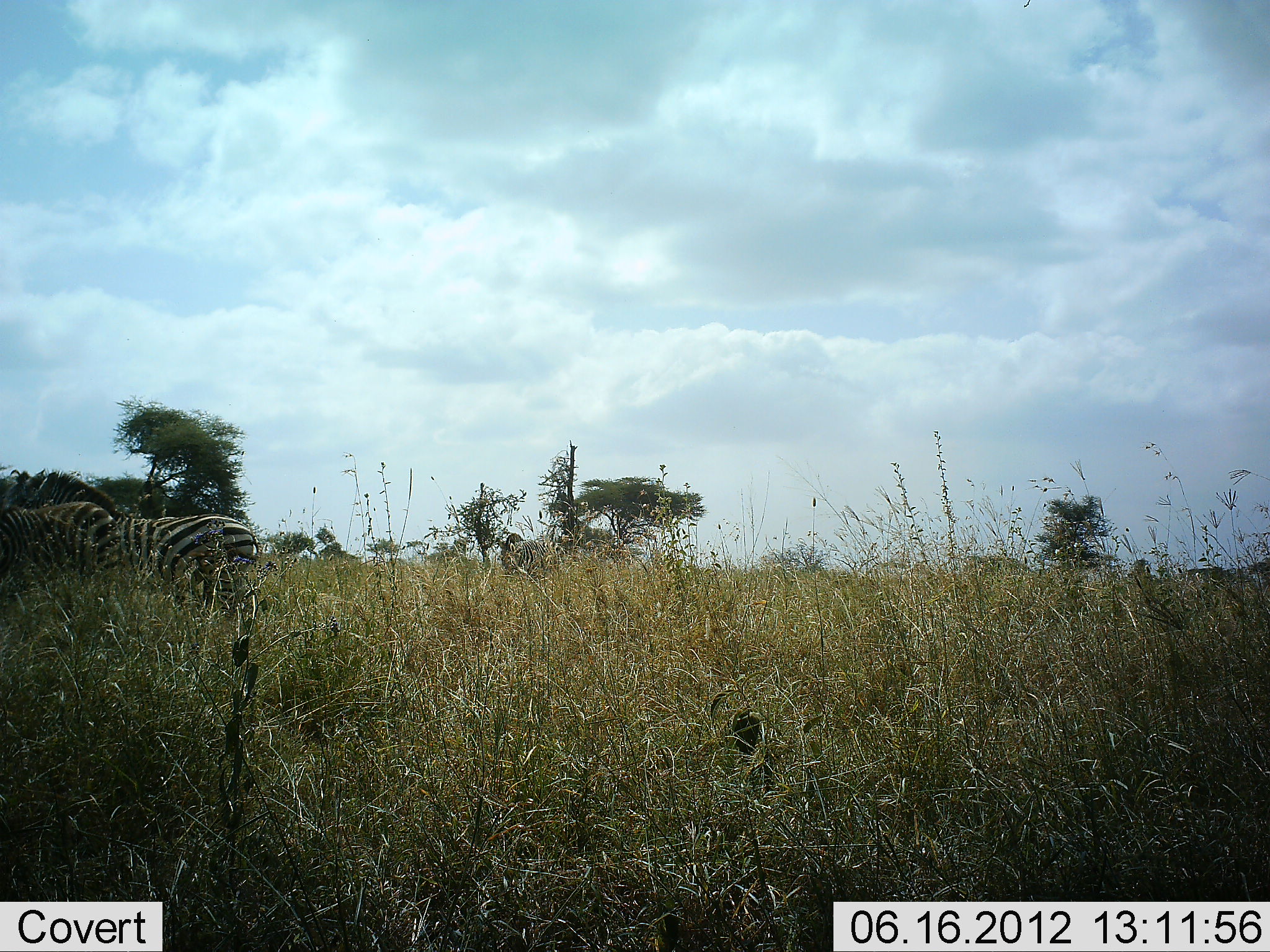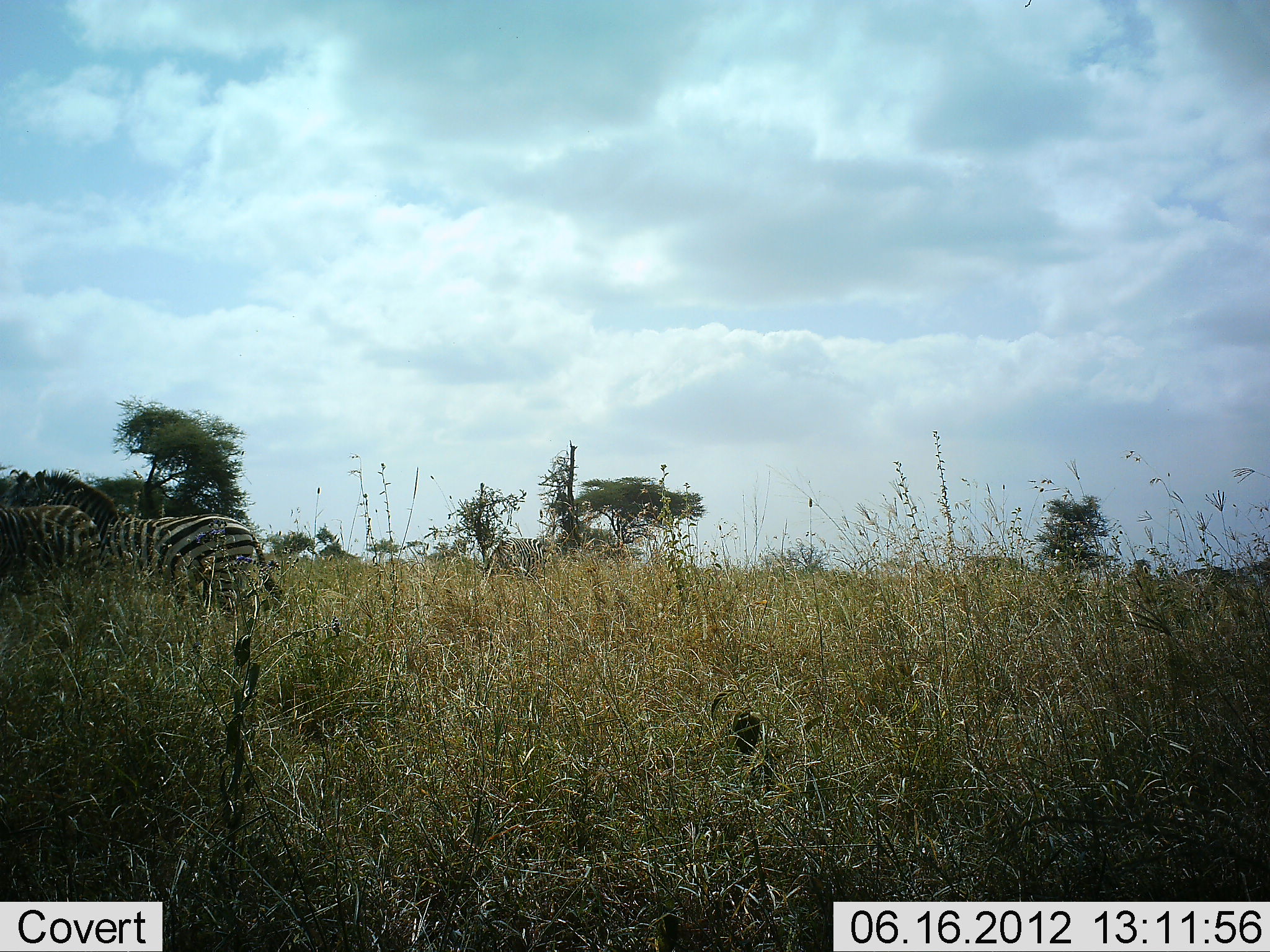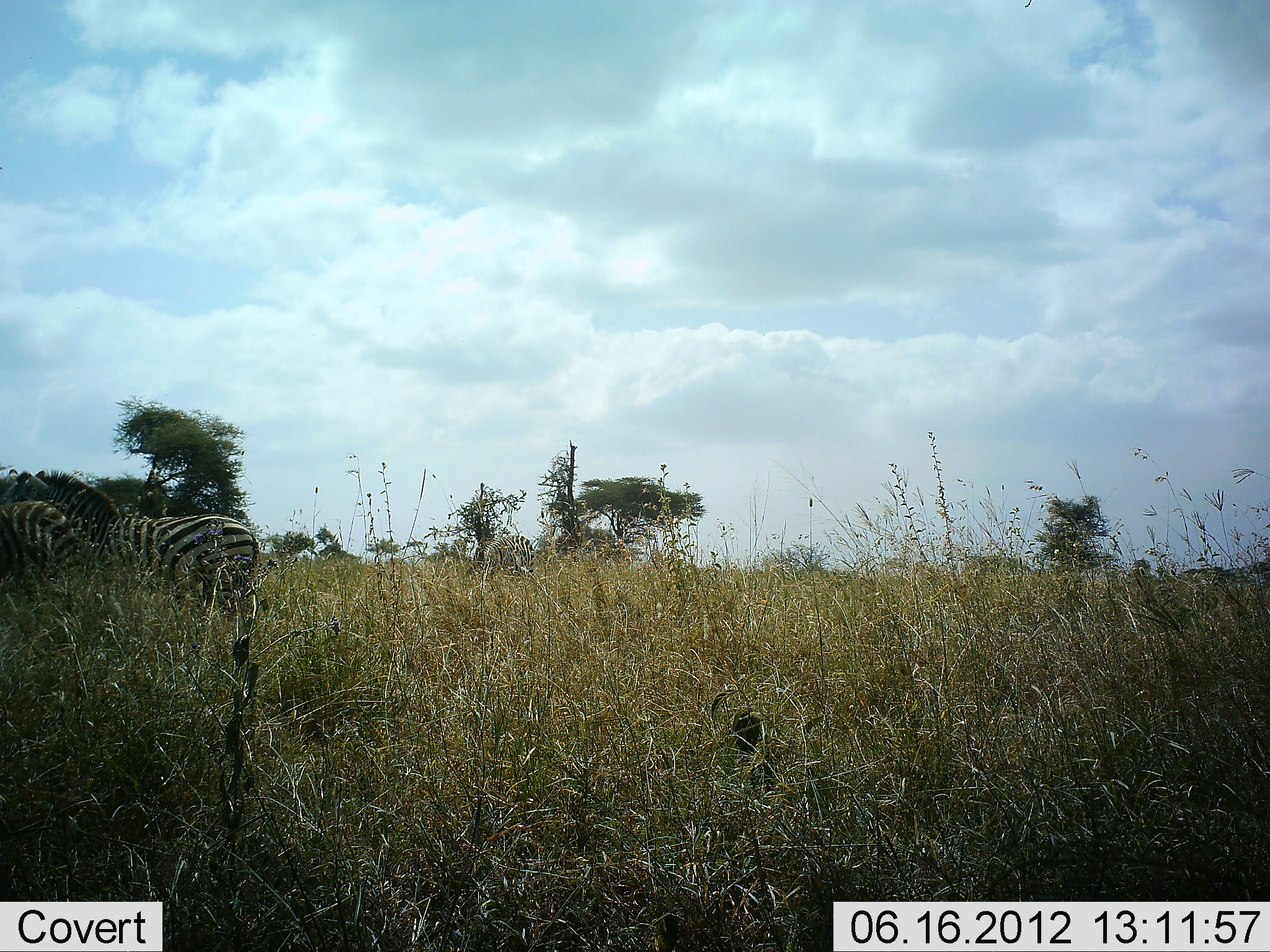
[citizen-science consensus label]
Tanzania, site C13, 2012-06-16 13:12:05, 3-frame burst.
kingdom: Animalia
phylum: Chordata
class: Mammalia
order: Perissodactyla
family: Equidae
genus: Equus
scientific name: Equus quagga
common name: plains zebra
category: zebra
Zebra (plains zebra) (Equus quagga), count 3. Behavior (volunteer vote fractions): standing 80%, resting 0%, moving 50%, interacting 0%. Young present (vote fraction): 10%. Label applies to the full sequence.